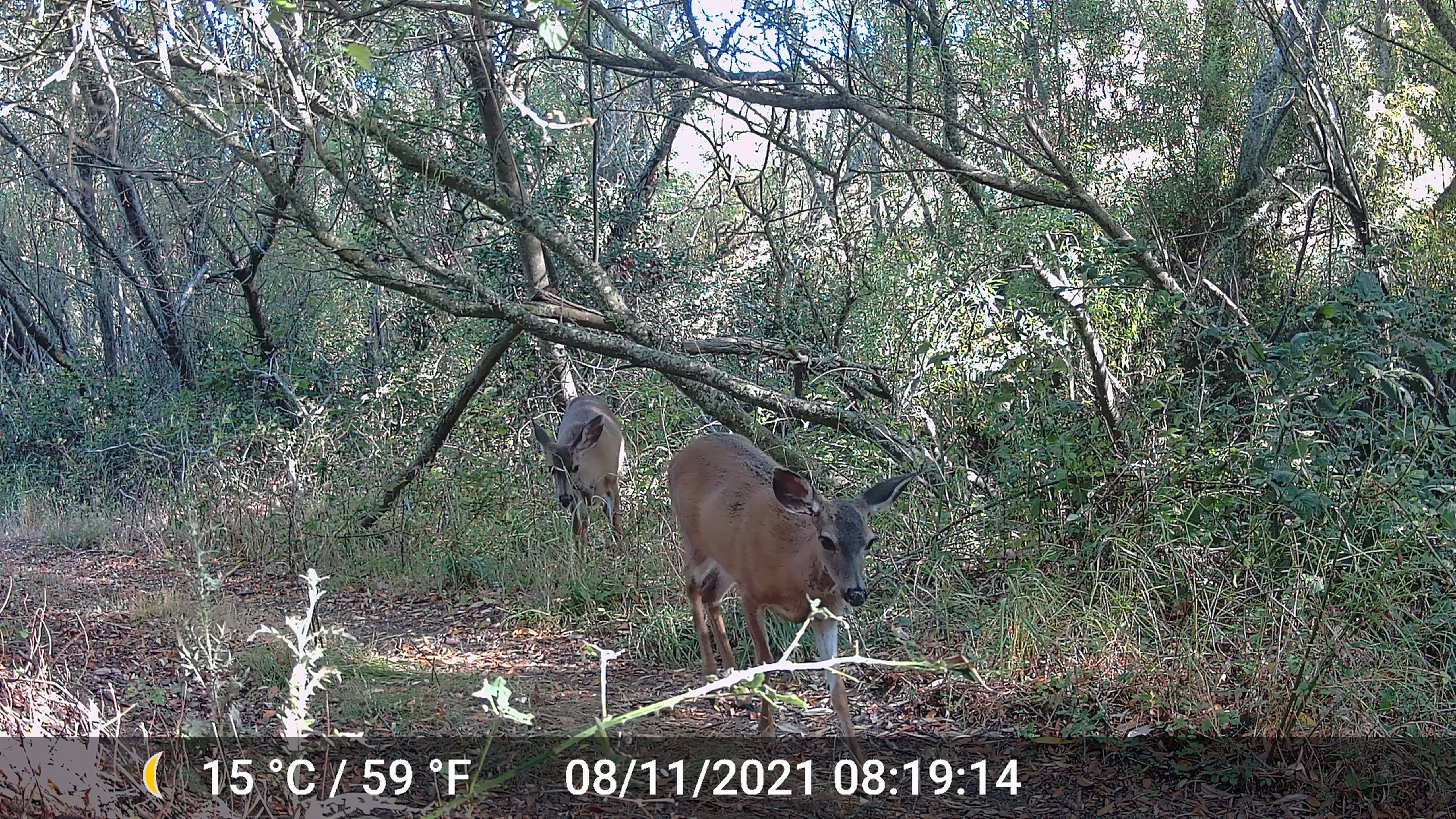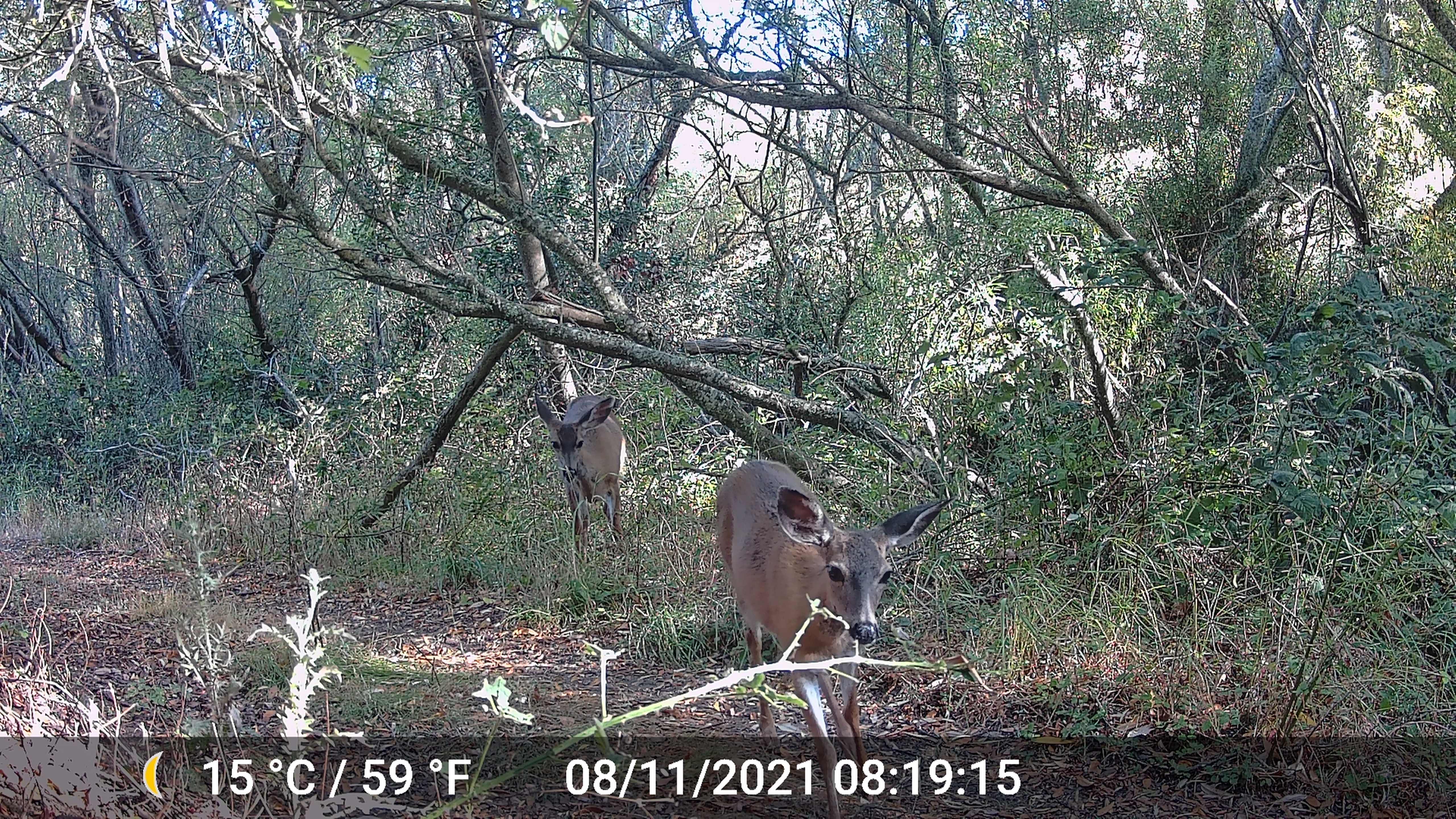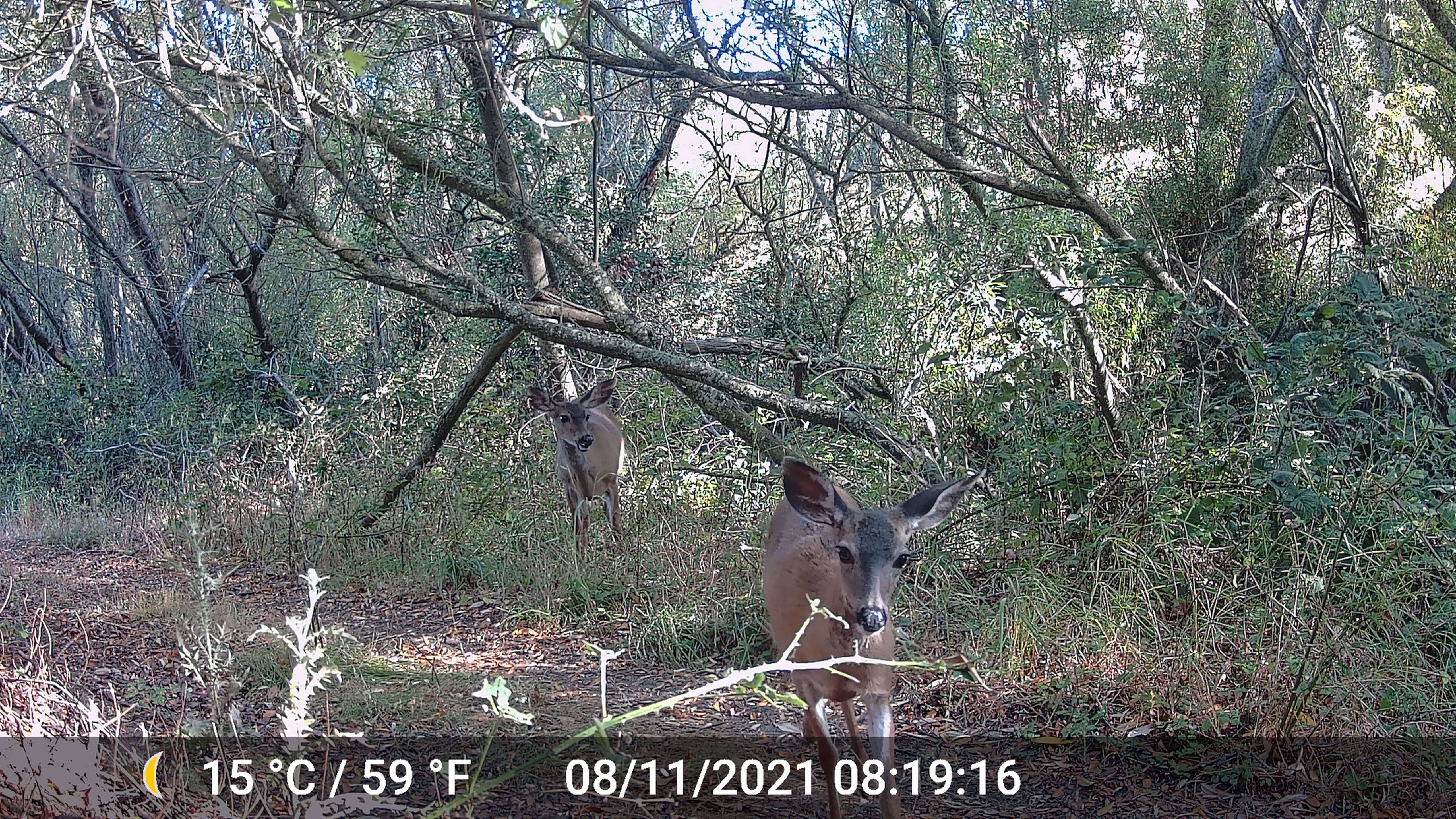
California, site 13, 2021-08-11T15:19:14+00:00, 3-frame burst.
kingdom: Animalia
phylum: Chordata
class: Mammalia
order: Artiodactyla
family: Cervidae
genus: Odocoileus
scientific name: Odocoileus hemionus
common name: mule deer